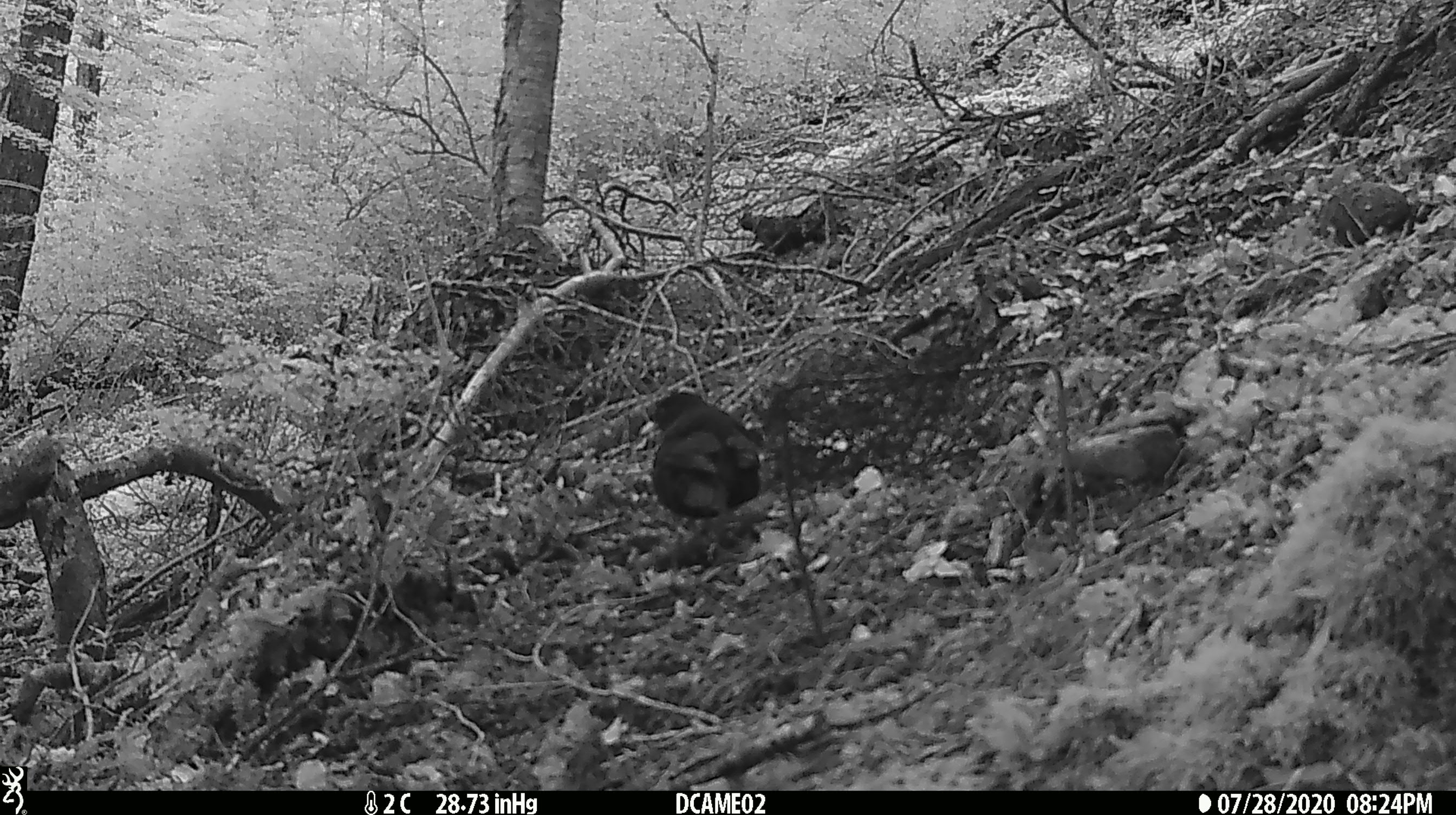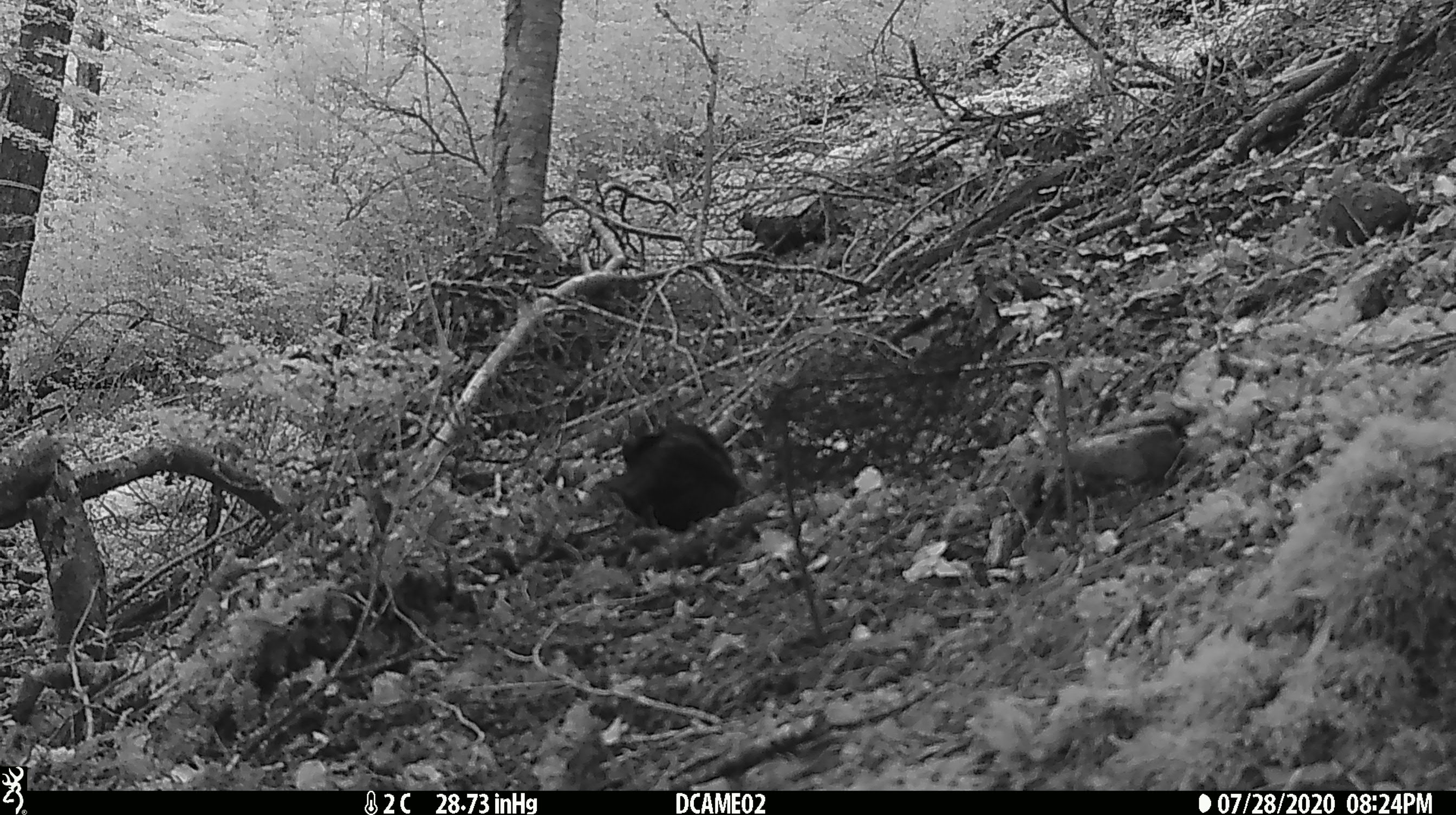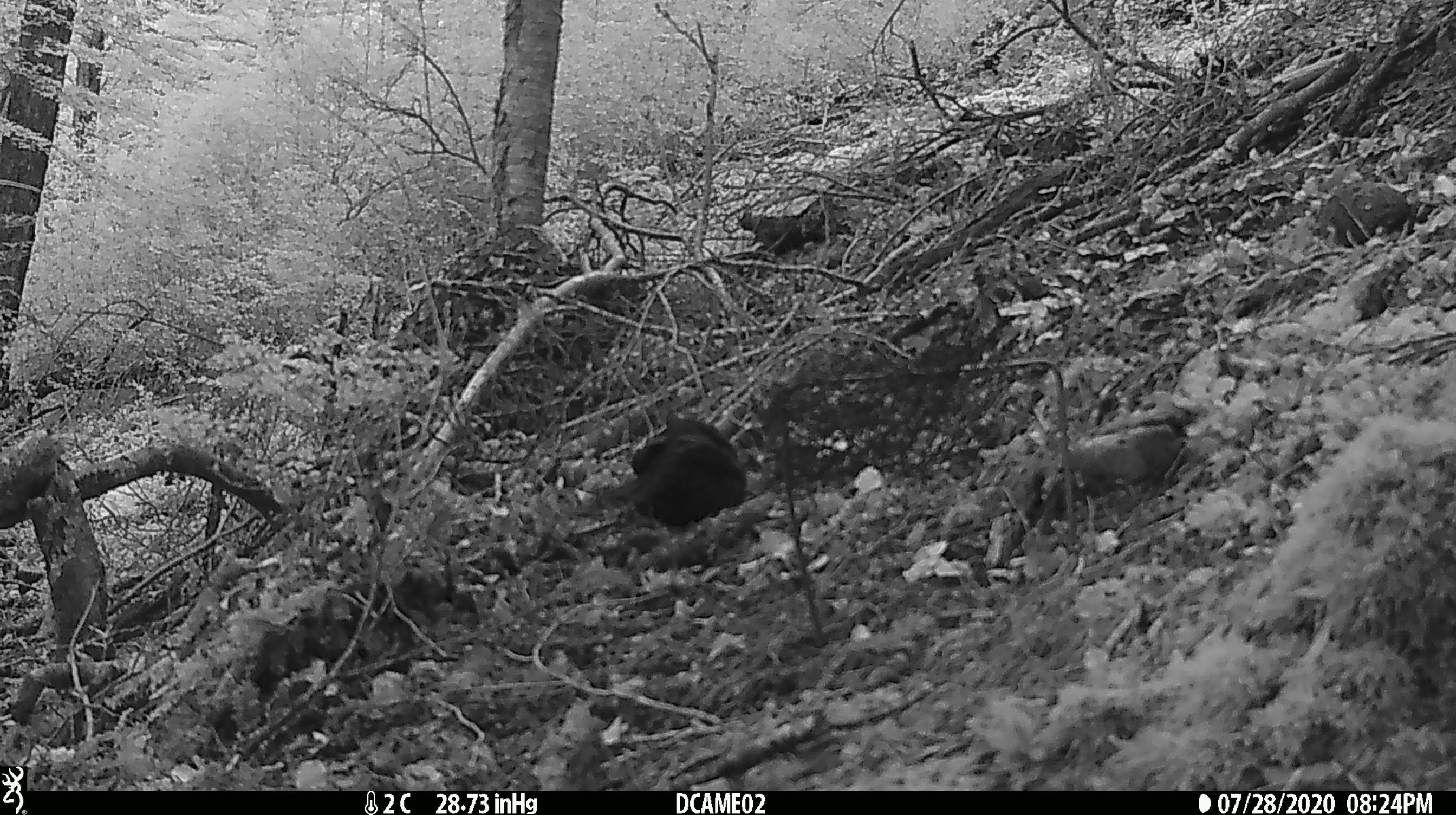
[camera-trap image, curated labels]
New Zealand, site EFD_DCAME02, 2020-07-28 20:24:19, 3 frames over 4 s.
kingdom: Animalia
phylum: Chordata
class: Aves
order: Passeriformes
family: Turdidae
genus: Turdus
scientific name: Turdus merula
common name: eurasian blackbird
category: blackbird